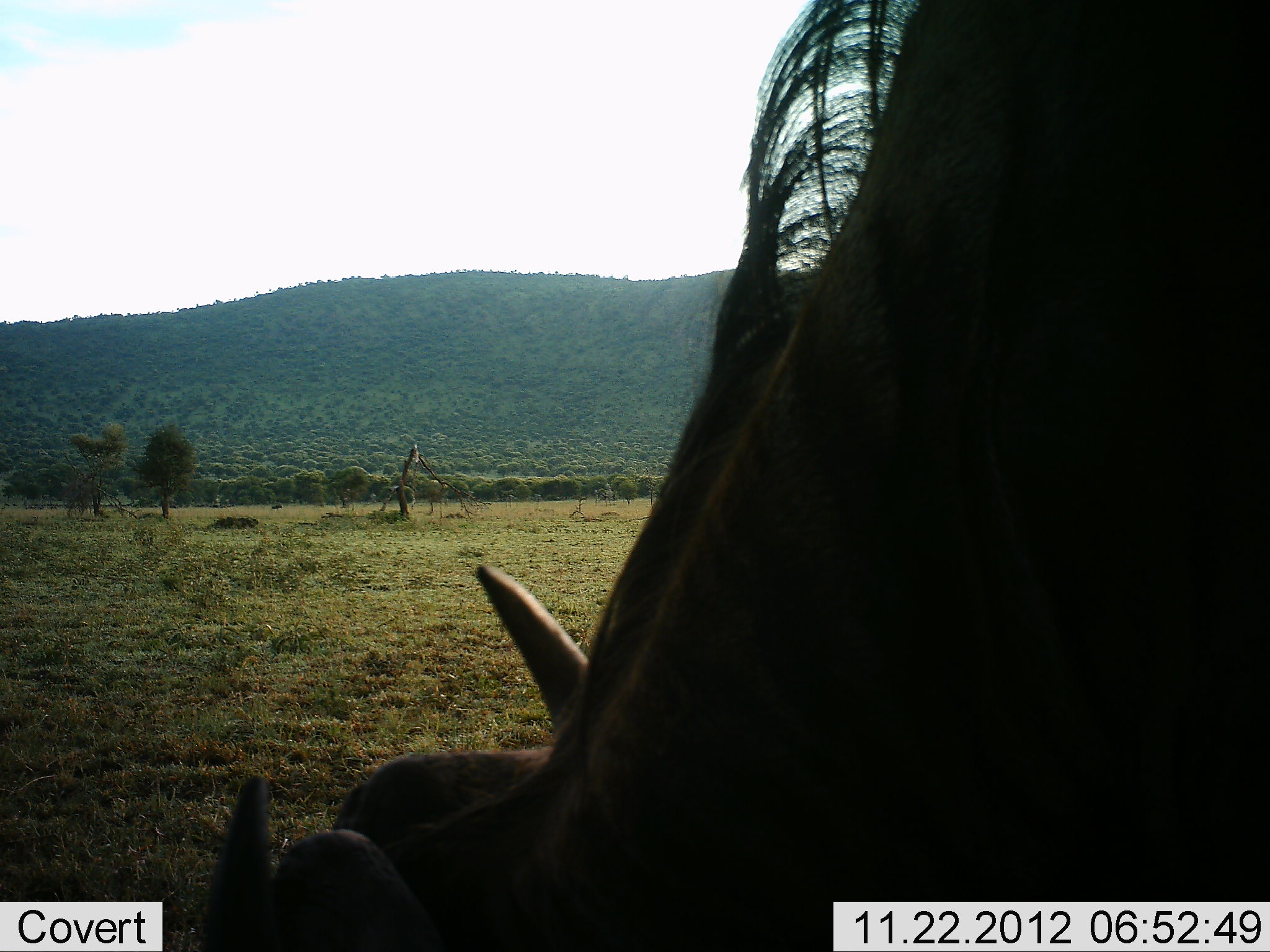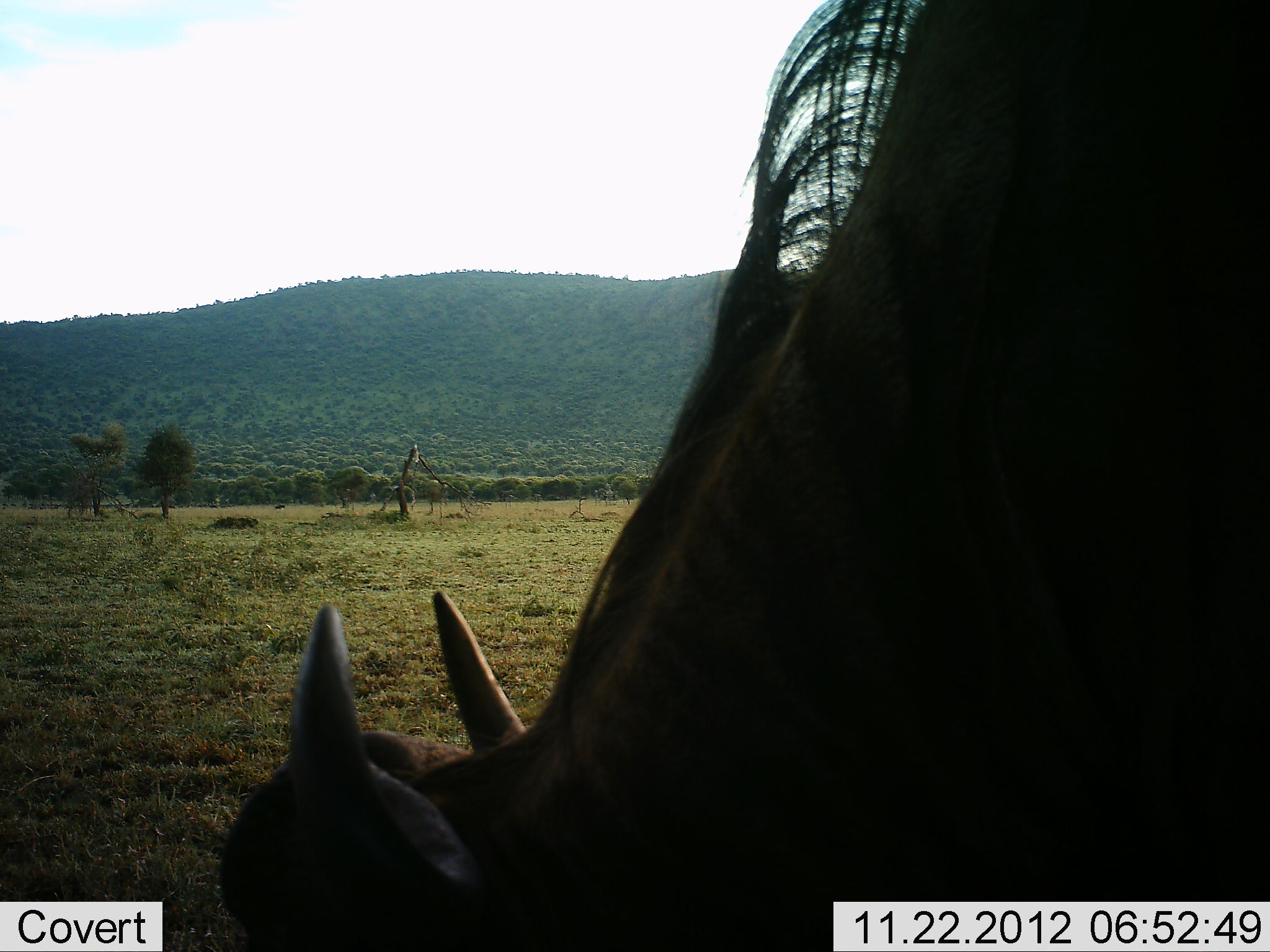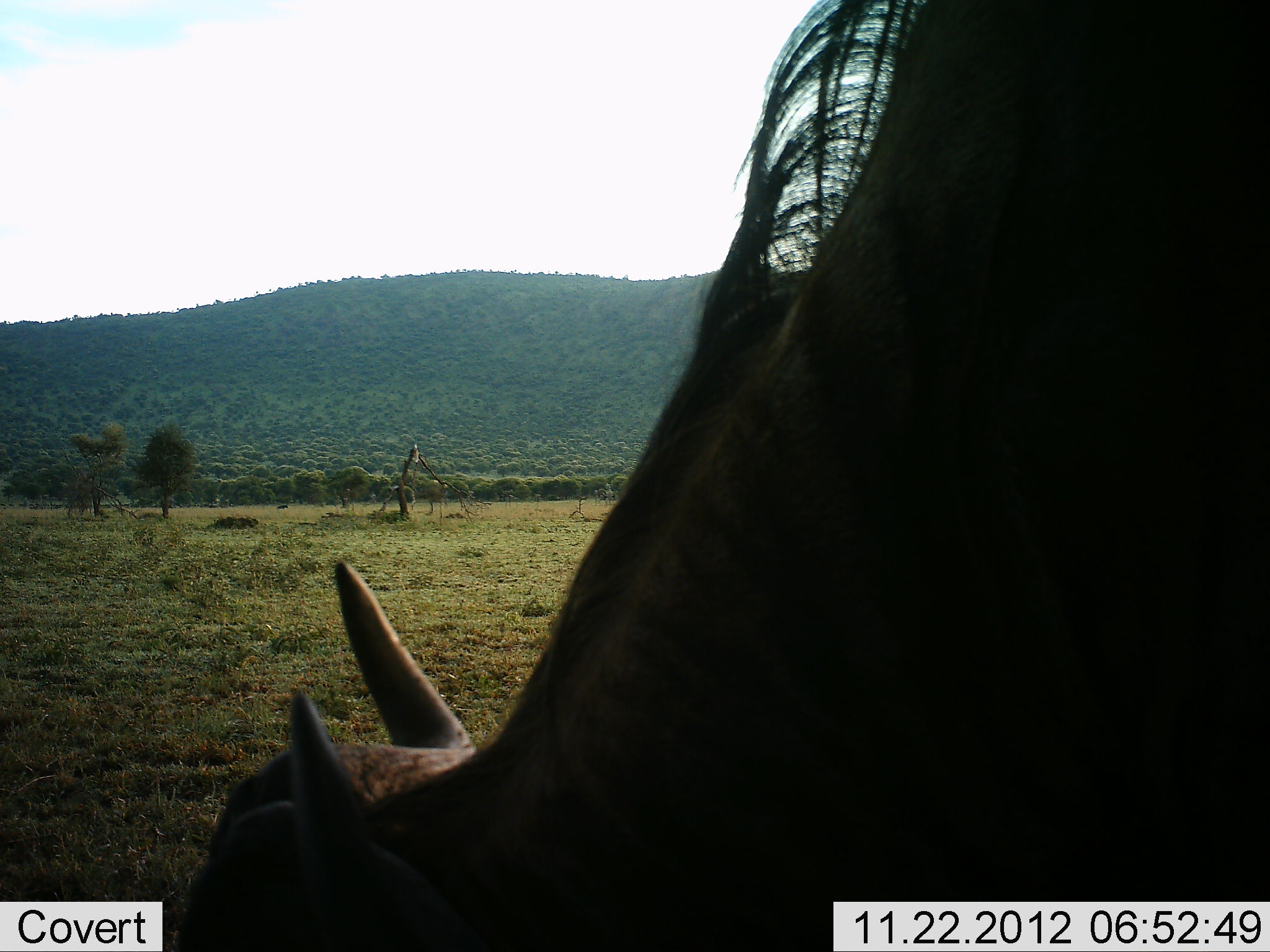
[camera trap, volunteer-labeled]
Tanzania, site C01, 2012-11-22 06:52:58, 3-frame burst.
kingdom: Animalia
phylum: Chordata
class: Mammalia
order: Artiodactyla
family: Bovidae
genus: Connochaetes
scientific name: Connochaetes taurinus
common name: blue wildebeest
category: wildebeest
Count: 1.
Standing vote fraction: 36%.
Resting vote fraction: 0%.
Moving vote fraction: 7%.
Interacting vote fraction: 0%.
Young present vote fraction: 0%.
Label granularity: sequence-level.